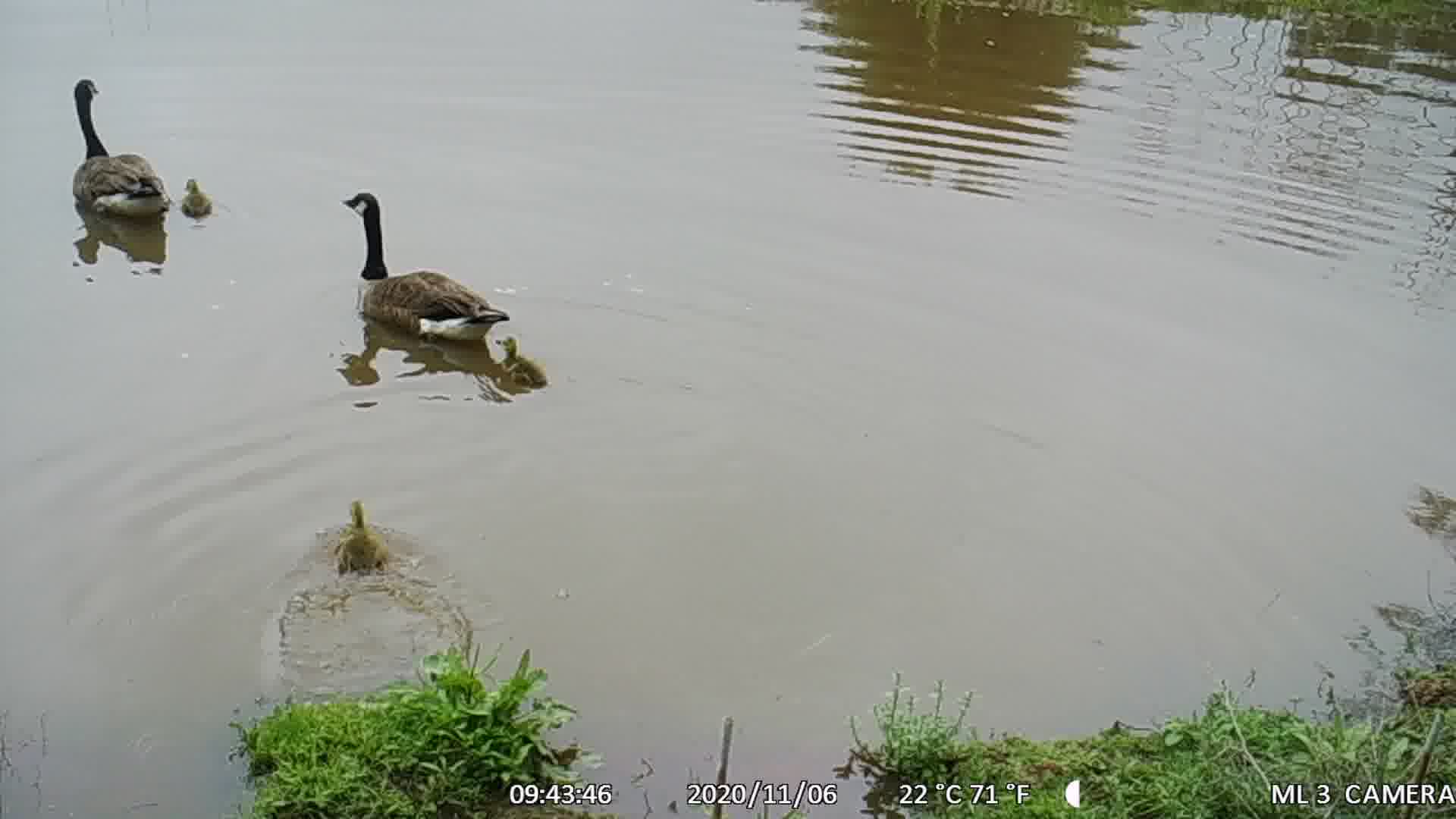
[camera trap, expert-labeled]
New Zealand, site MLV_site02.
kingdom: Animalia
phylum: Chordata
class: Aves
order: Anseriformes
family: Anatidae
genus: Branta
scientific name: Branta canadensis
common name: canada goose